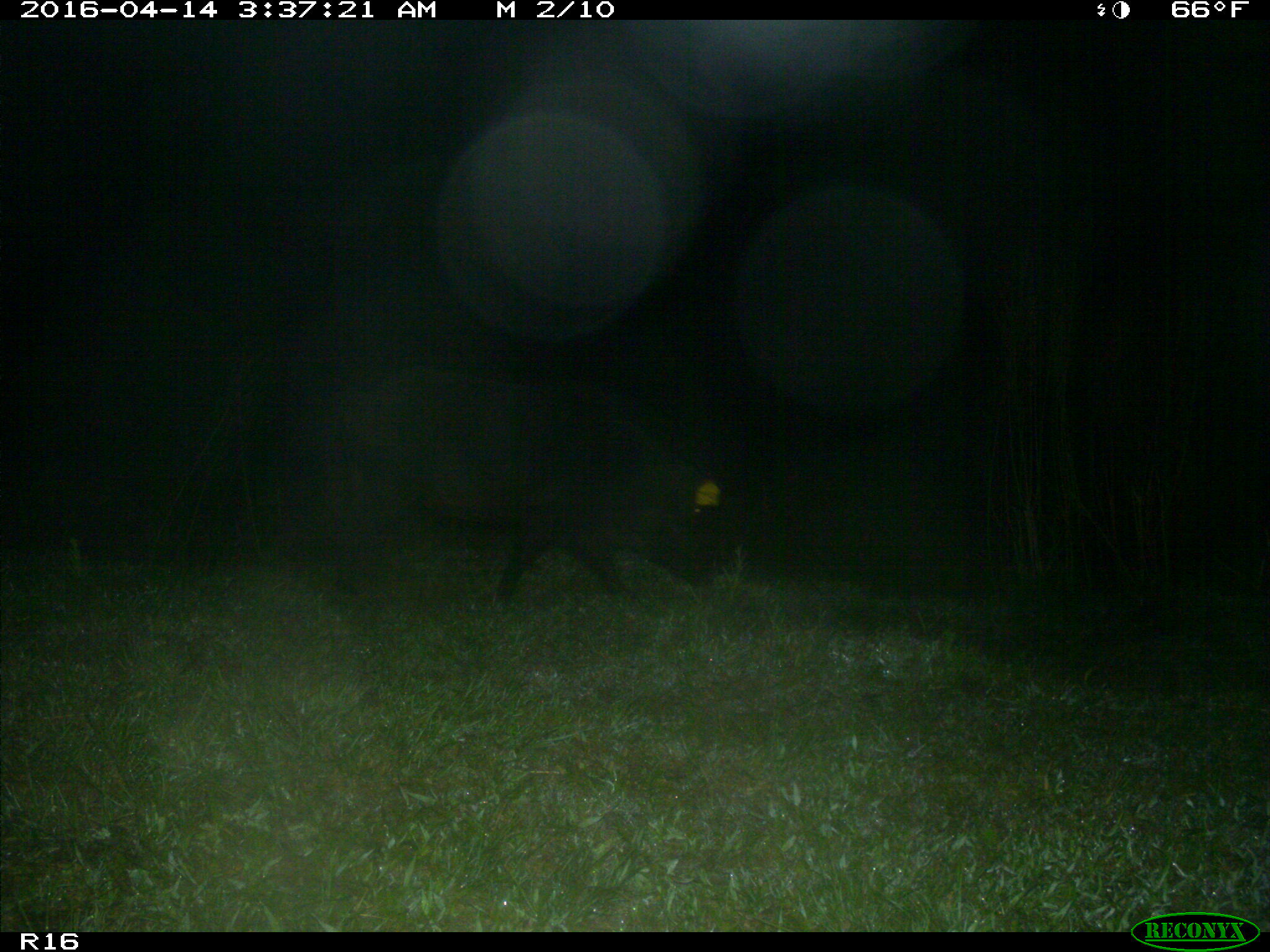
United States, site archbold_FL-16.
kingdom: Animalia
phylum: Chordata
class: Mammalia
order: Artiodactyla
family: Suidae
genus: Sus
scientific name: Sus scrofa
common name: wild boar